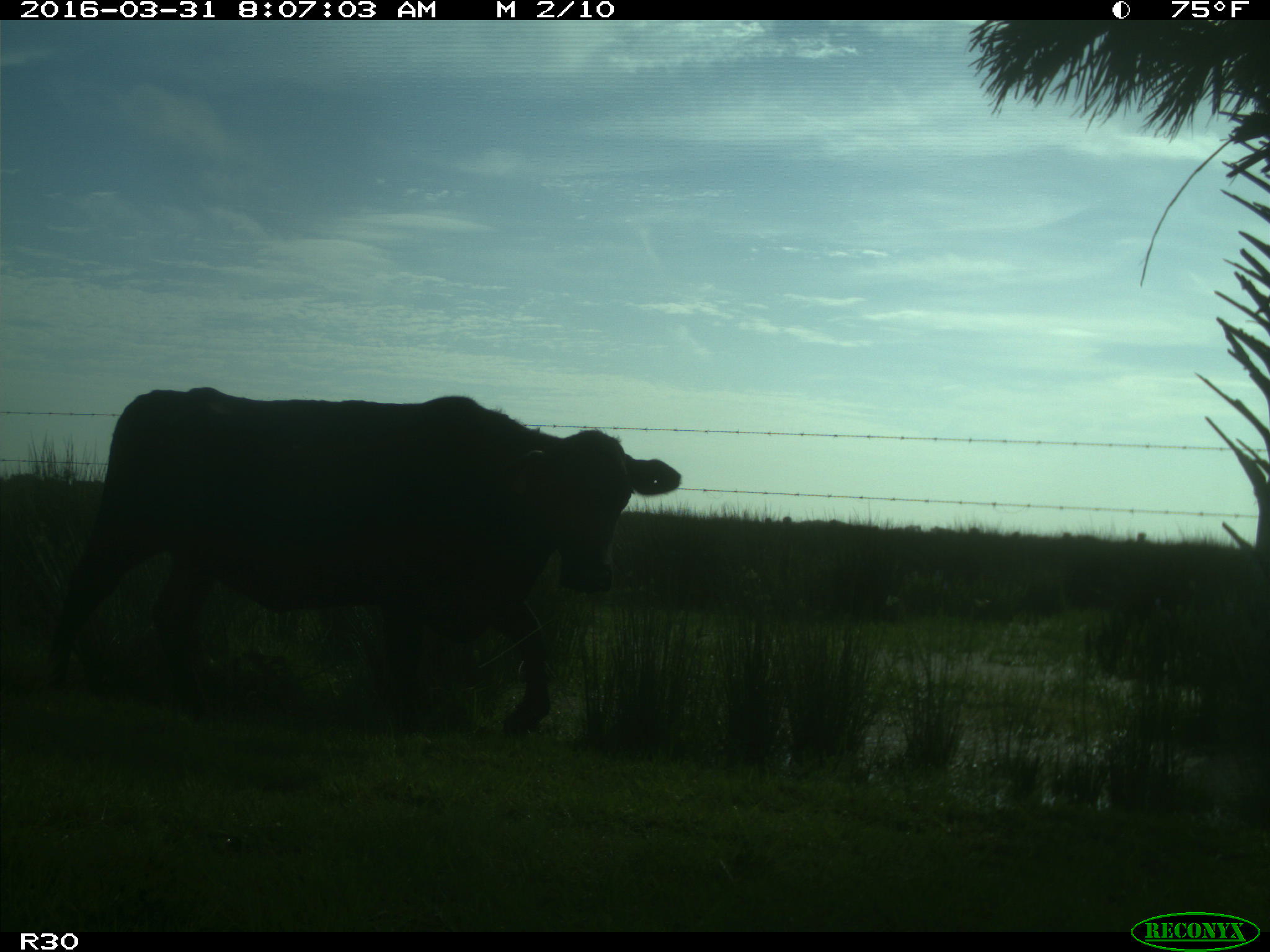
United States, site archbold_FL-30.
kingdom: Animalia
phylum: Chordata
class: Mammalia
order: Artiodactyla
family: Bovidae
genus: Bos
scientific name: Bos taurus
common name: domestic cow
Bos taurus (domestic cow).